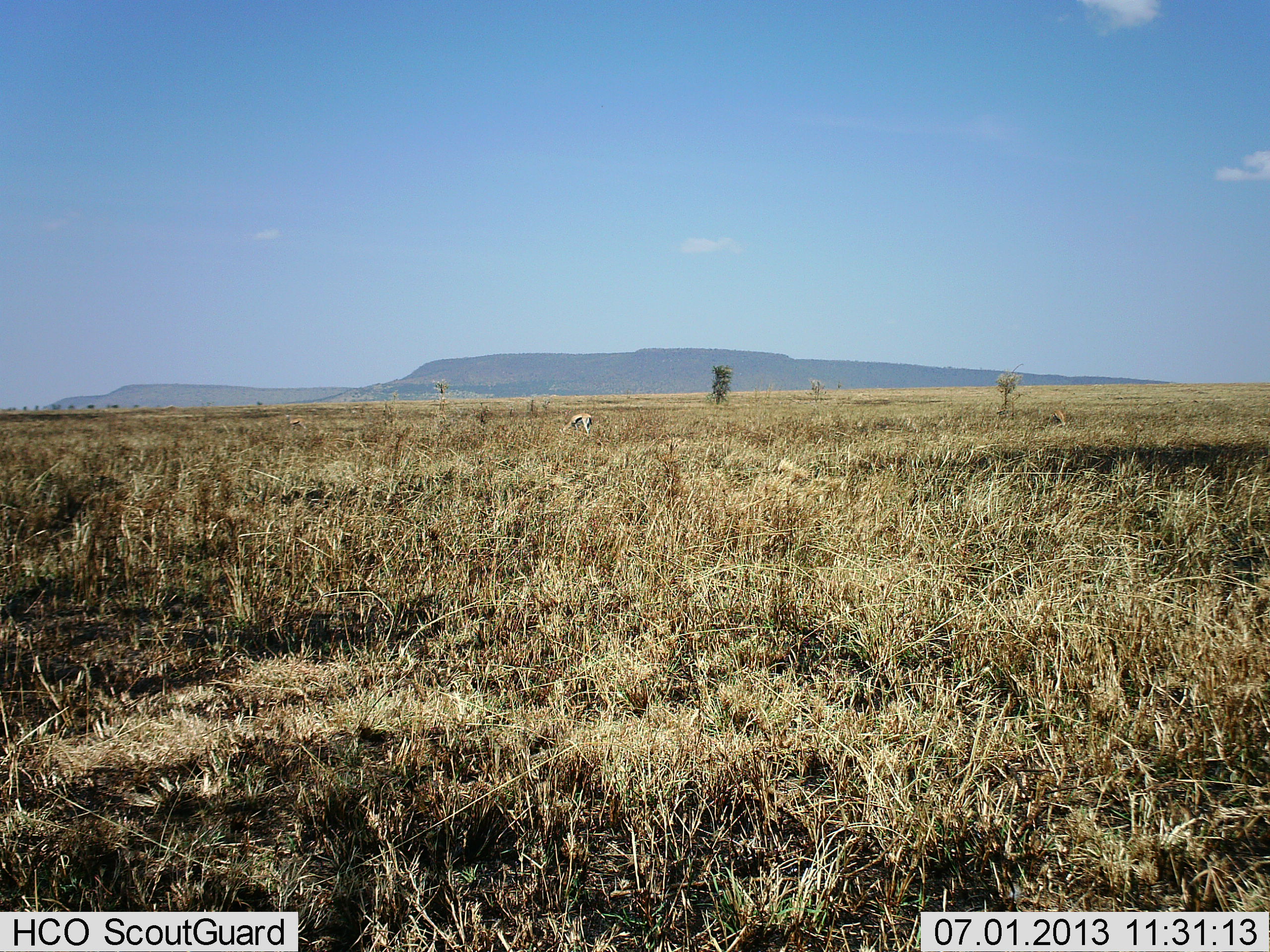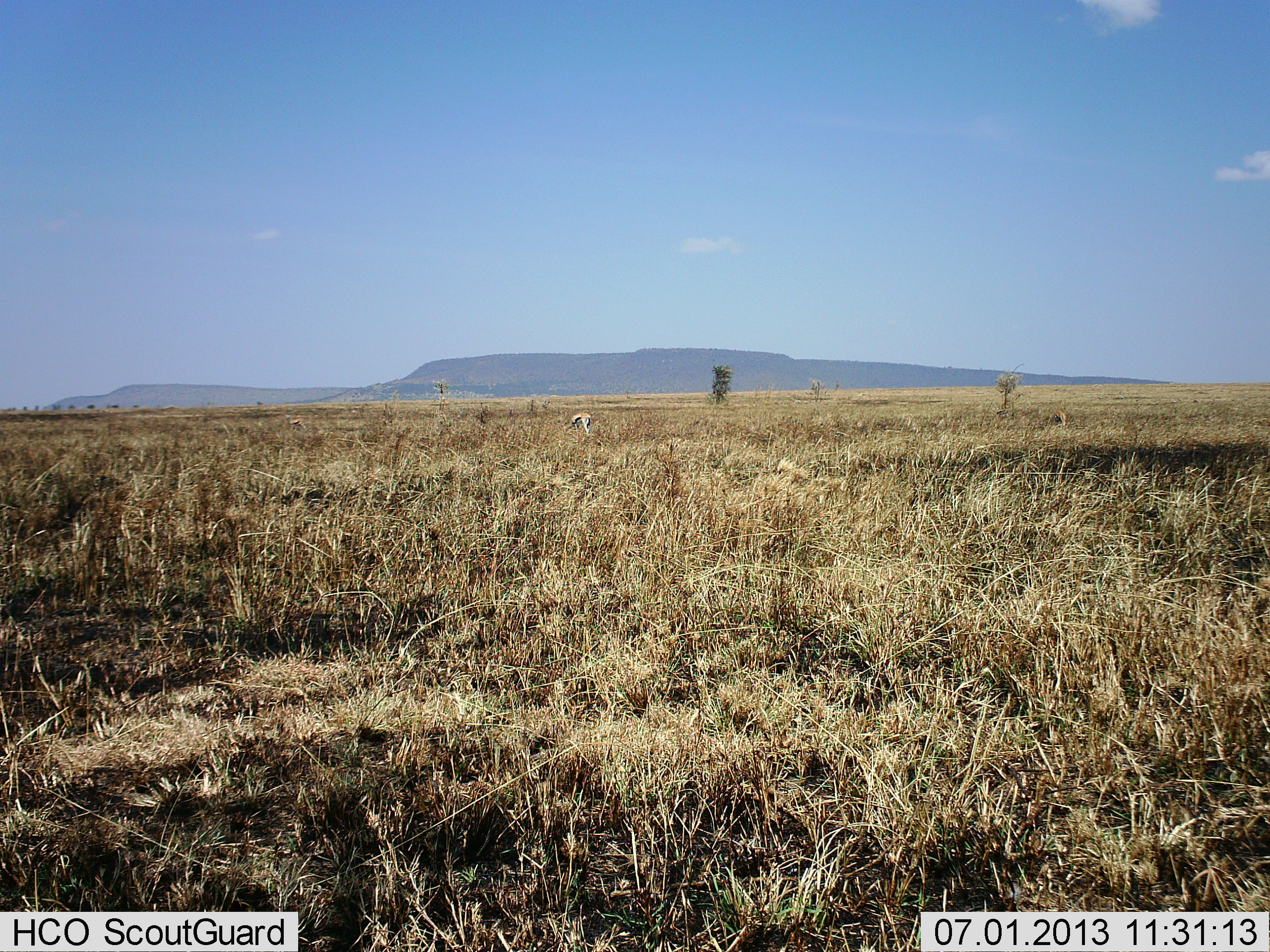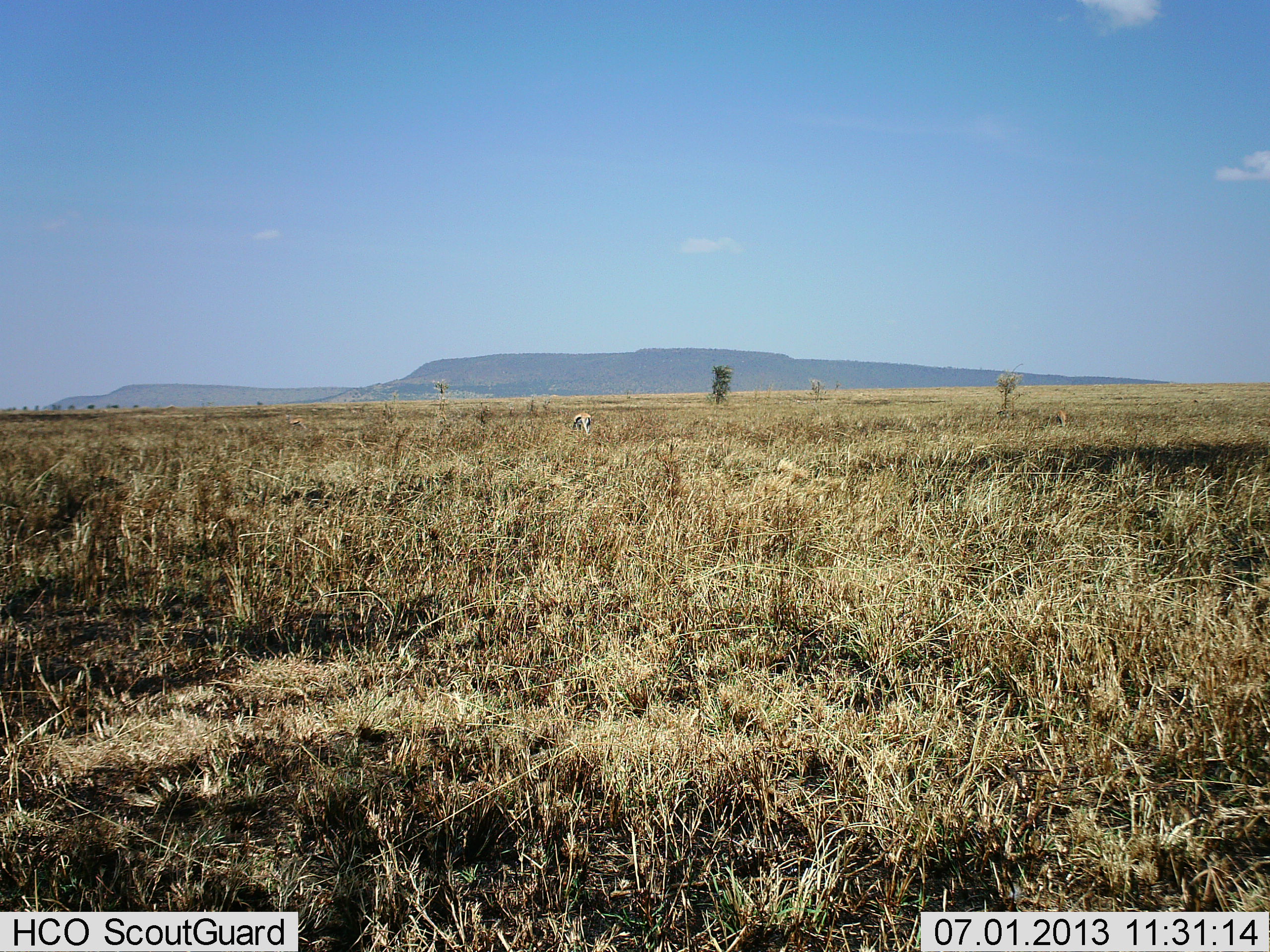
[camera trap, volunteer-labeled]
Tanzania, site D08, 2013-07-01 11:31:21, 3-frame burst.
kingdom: Animalia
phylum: Chordata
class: Mammalia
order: Artiodactyla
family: Bovidae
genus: Eudorcas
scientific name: Eudorcas thomsonii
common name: thomson's gazelle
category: gazellethomsons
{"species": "gazellethomsons (thomson's gazelle) (Eudorcas thomsonii)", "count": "1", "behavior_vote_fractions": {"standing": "44%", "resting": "0%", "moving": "0%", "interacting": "0%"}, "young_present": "0%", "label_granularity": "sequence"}